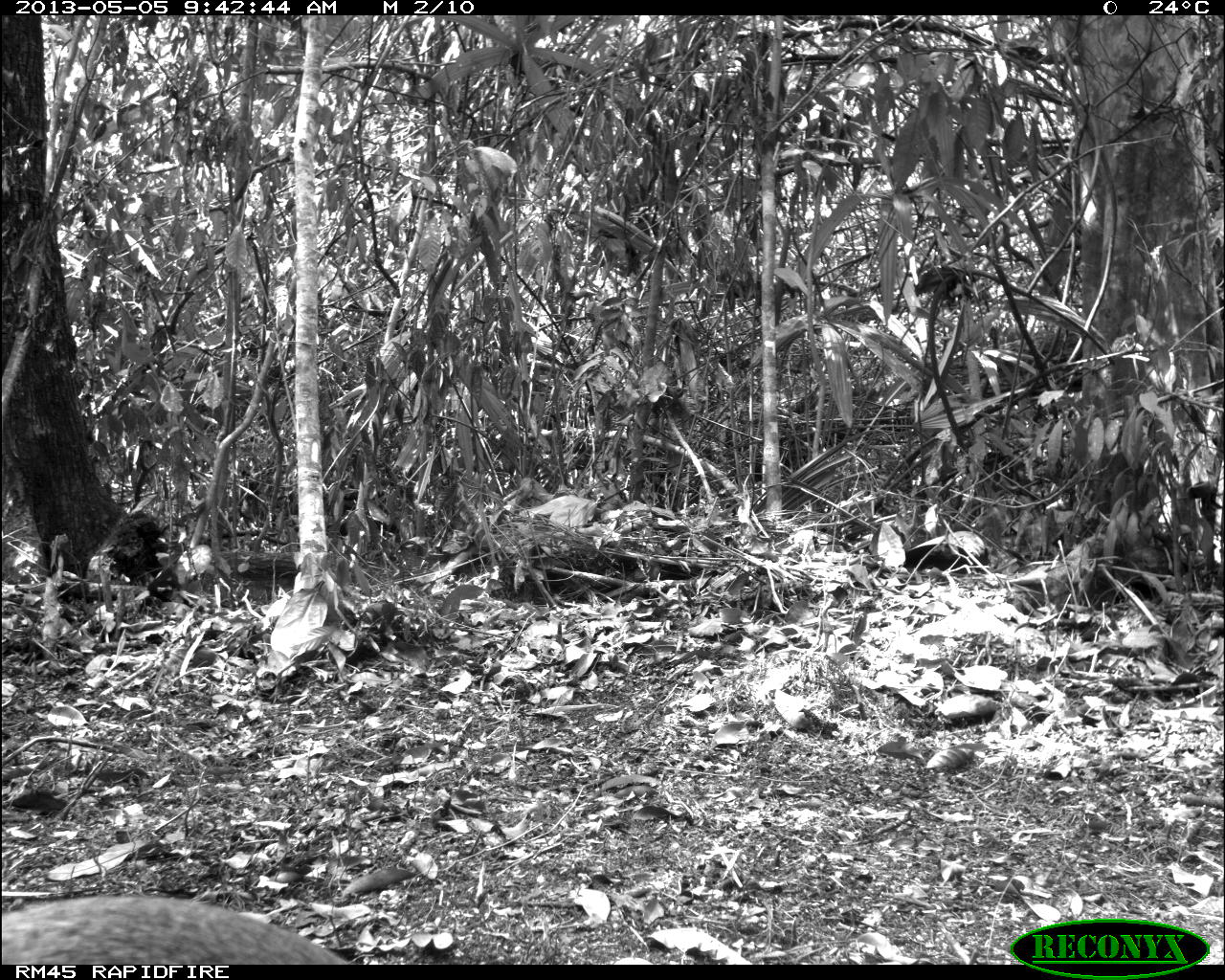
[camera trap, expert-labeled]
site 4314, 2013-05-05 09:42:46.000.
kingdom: Animalia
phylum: Chordata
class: Mammalia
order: Rodentia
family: Dasyproctidae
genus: Dasyprocta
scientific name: Dasyprocta punctata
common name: central american agouti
Dasyprocta punctata (central american agouti), count 1.